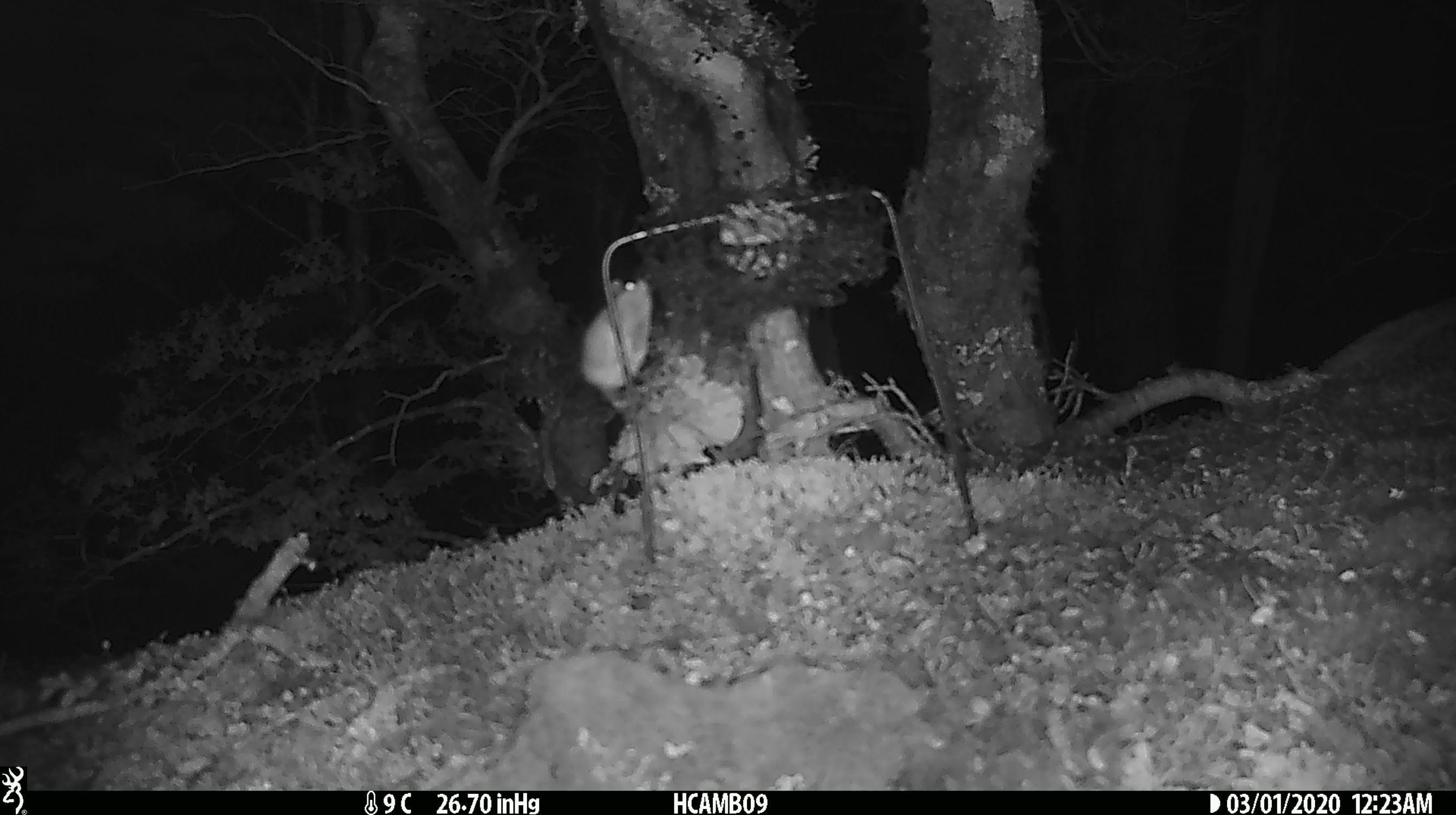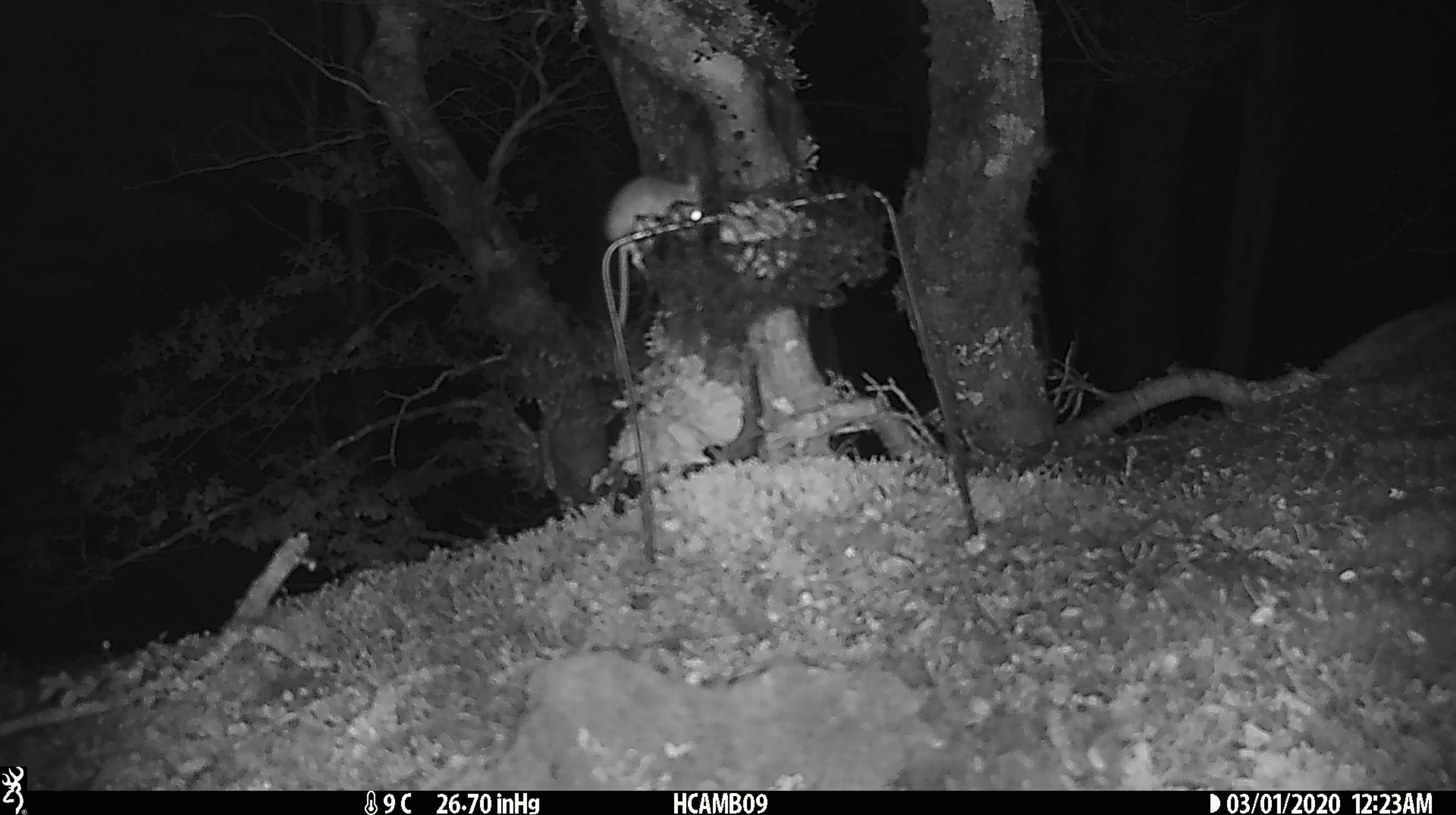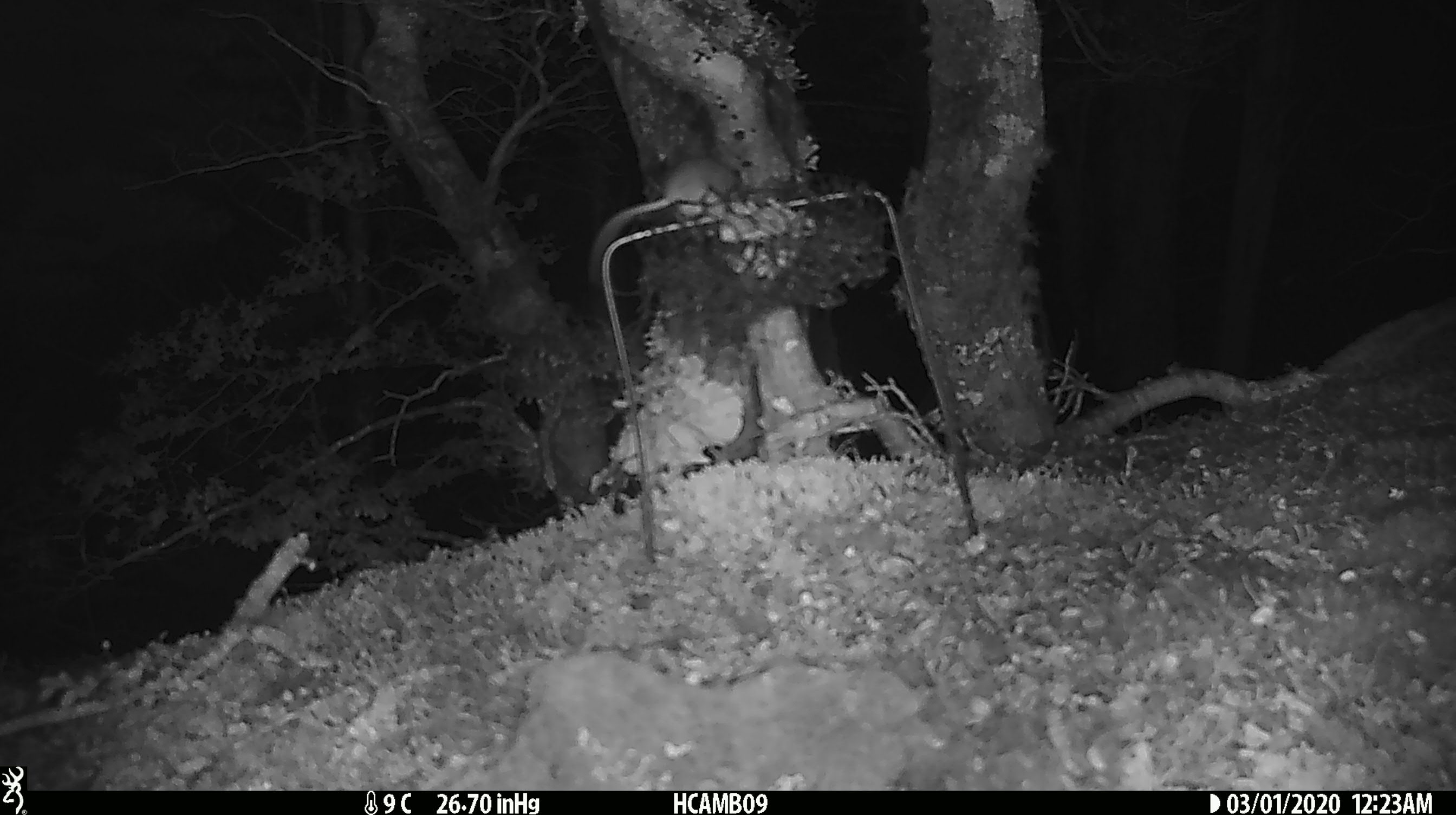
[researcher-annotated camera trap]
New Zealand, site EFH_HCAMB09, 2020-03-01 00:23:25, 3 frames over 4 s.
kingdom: Animalia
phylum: Chordata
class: Mammalia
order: Rodentia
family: Muridae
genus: Mus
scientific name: Mus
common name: mouse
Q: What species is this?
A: Mouse (Mus).